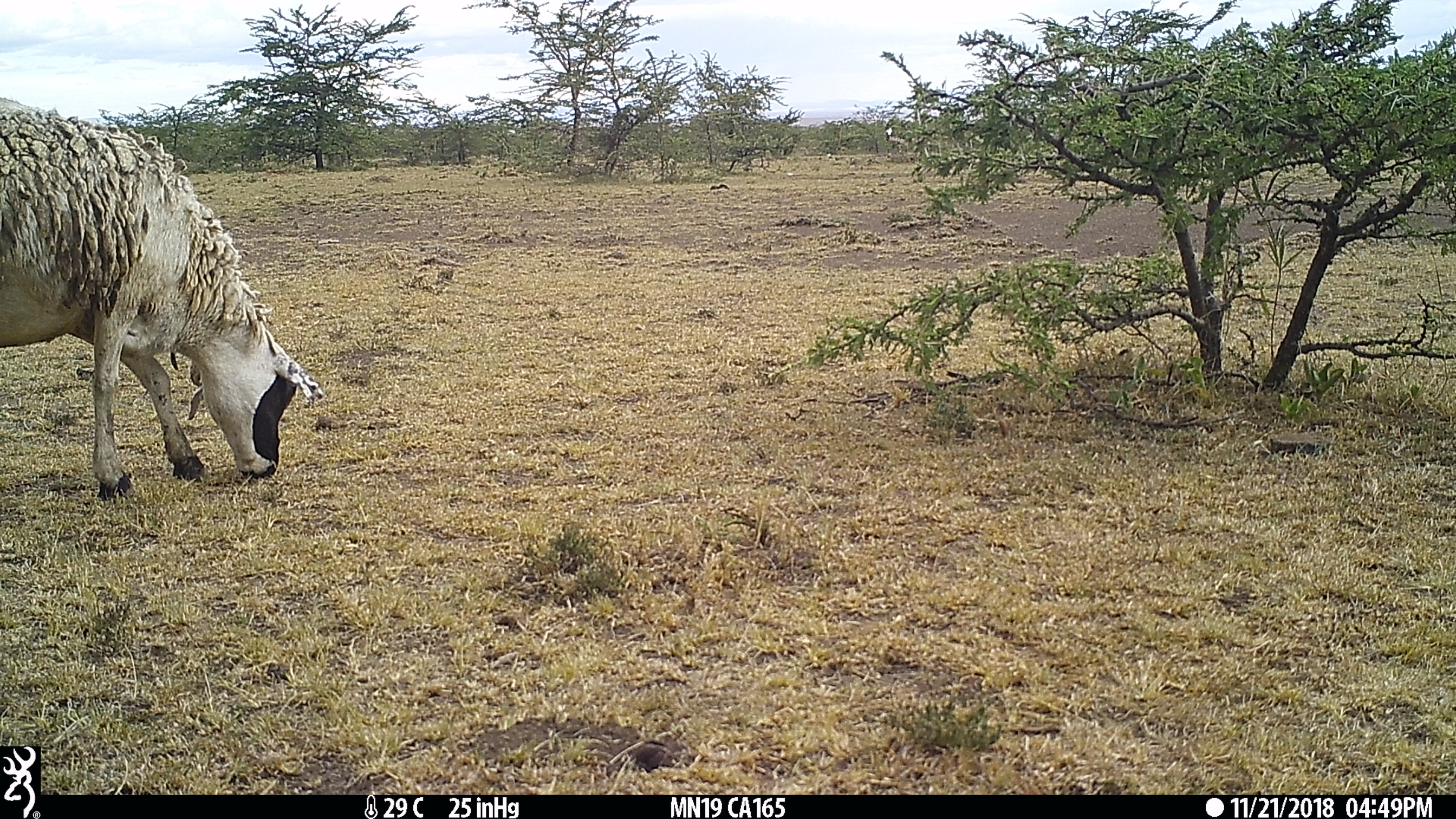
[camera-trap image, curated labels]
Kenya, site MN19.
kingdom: Animalia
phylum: Chordata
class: Mammalia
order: Artiodactyla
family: Bovidae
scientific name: Bovidae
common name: sheep or goat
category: shoat